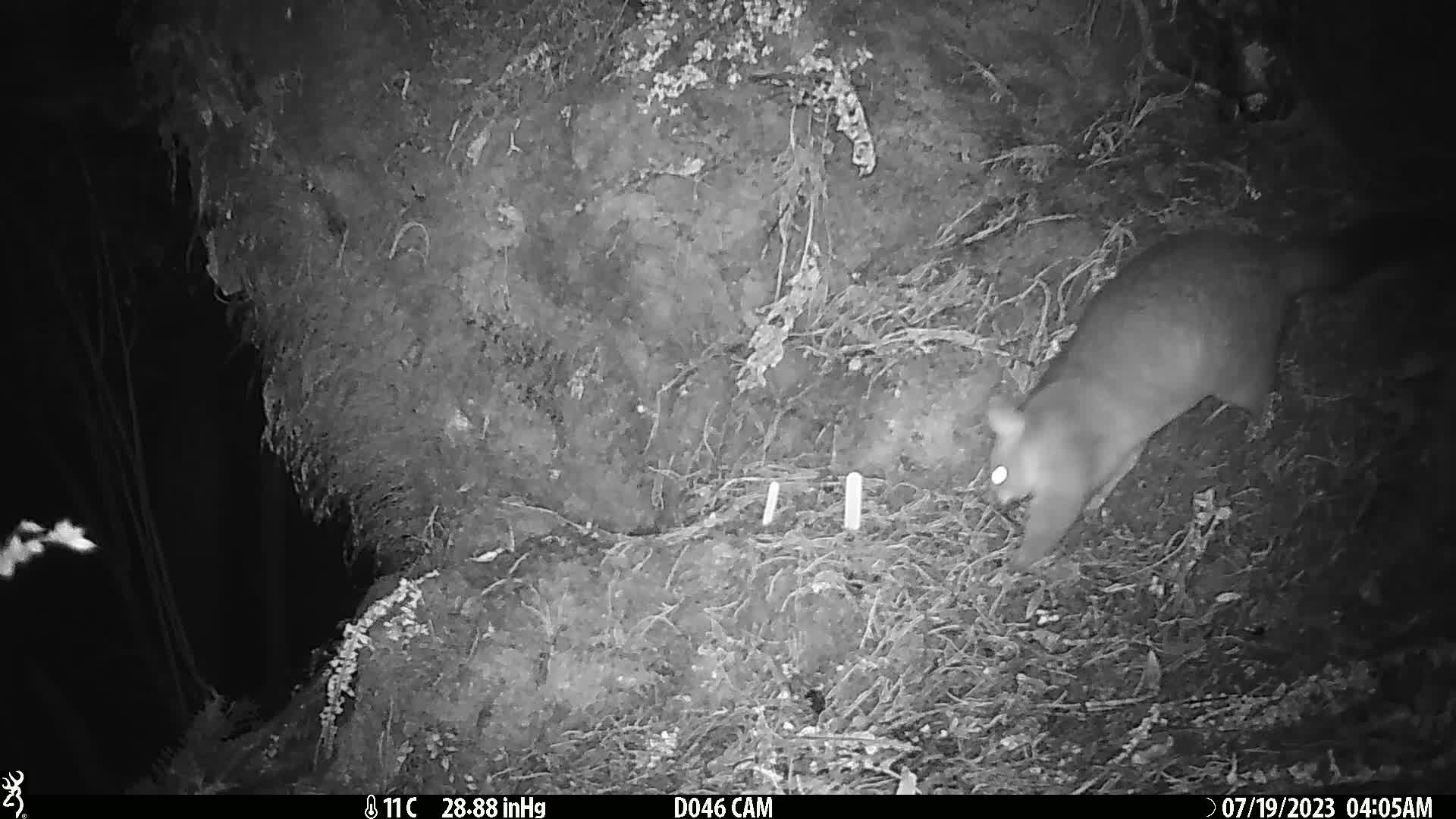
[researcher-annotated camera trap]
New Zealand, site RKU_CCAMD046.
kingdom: Animalia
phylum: Chordata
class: Mammalia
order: Diprotodontia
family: Phalangeridae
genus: Trichosurus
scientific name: Trichosurus vulpecula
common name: common brushtail possum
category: possum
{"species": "possum (common brushtail possum) (Trichosurus vulpecula)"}